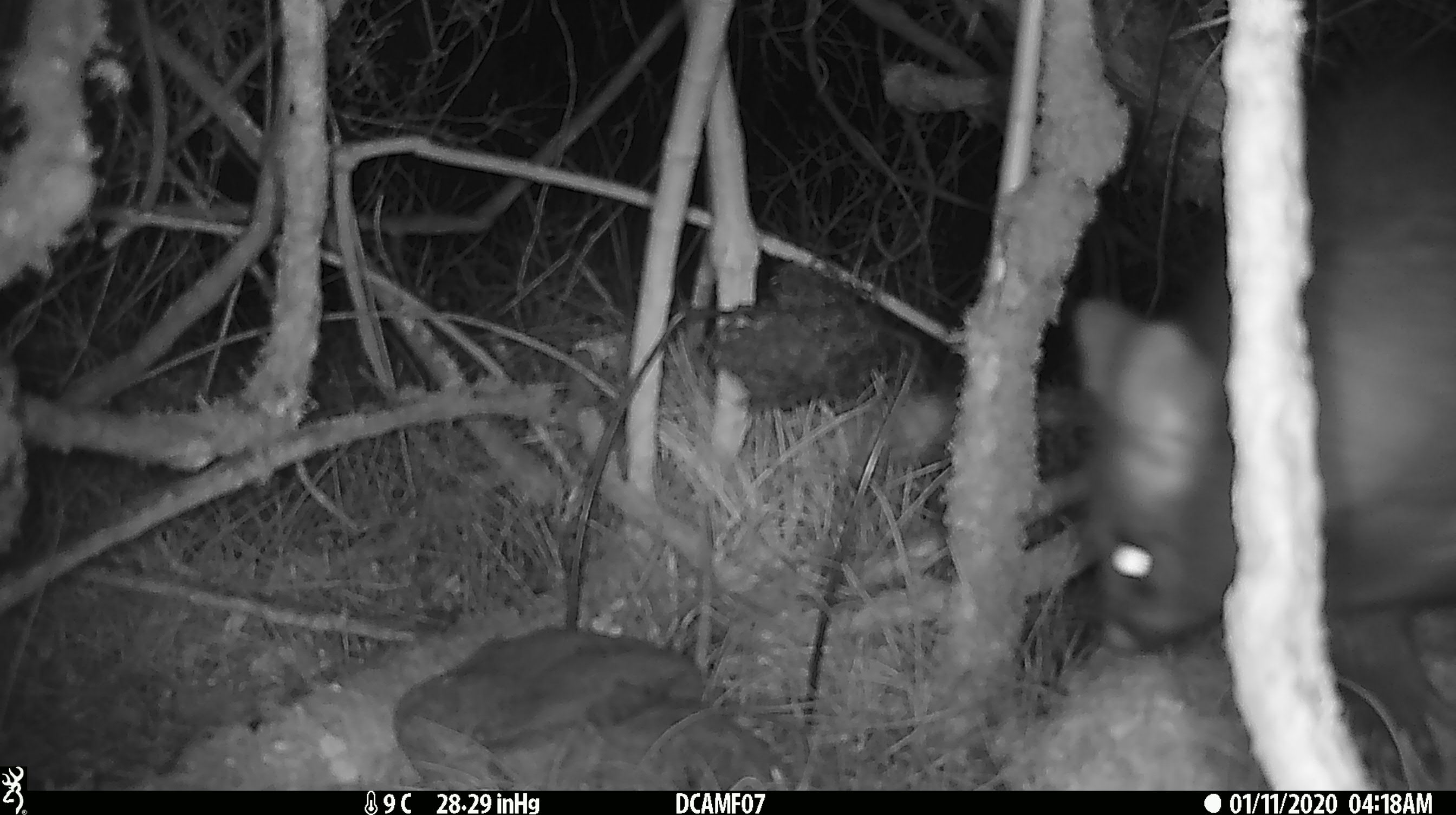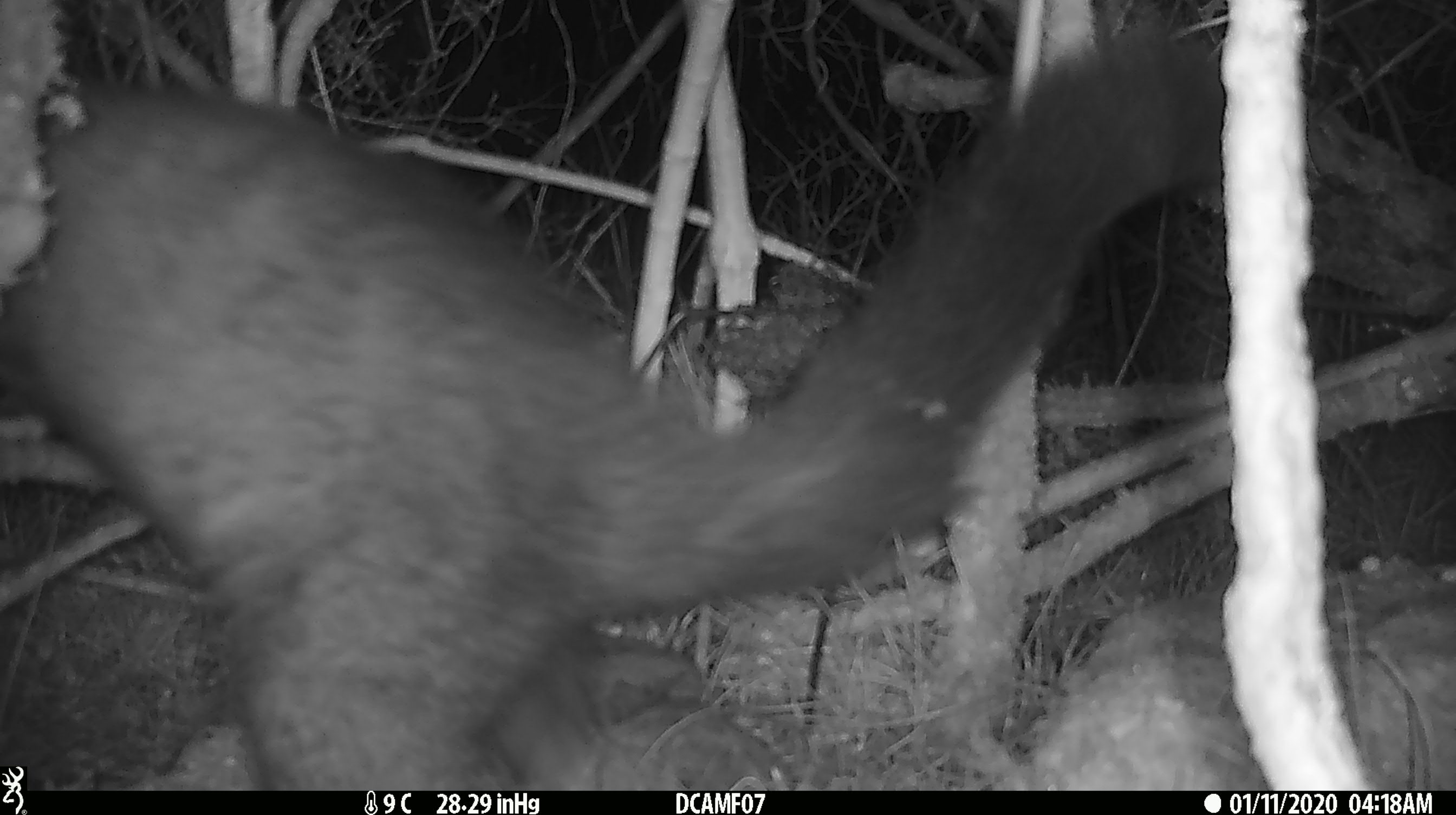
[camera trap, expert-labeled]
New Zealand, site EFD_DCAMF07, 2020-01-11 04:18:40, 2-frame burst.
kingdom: Animalia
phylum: Chordata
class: Mammalia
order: Diprotodontia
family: Phalangeridae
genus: Trichosurus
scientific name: Trichosurus vulpecula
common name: common brushtail possum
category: possum